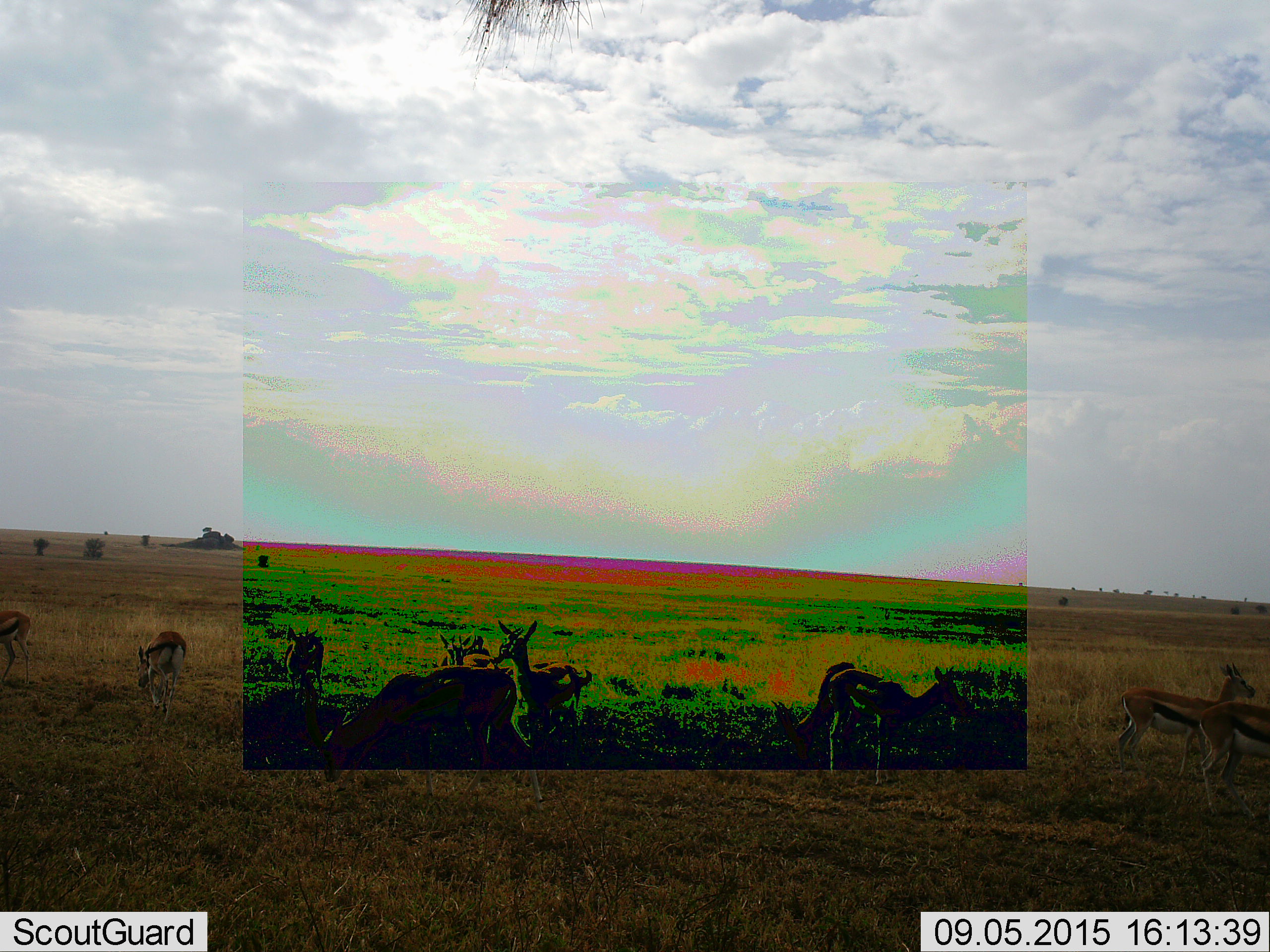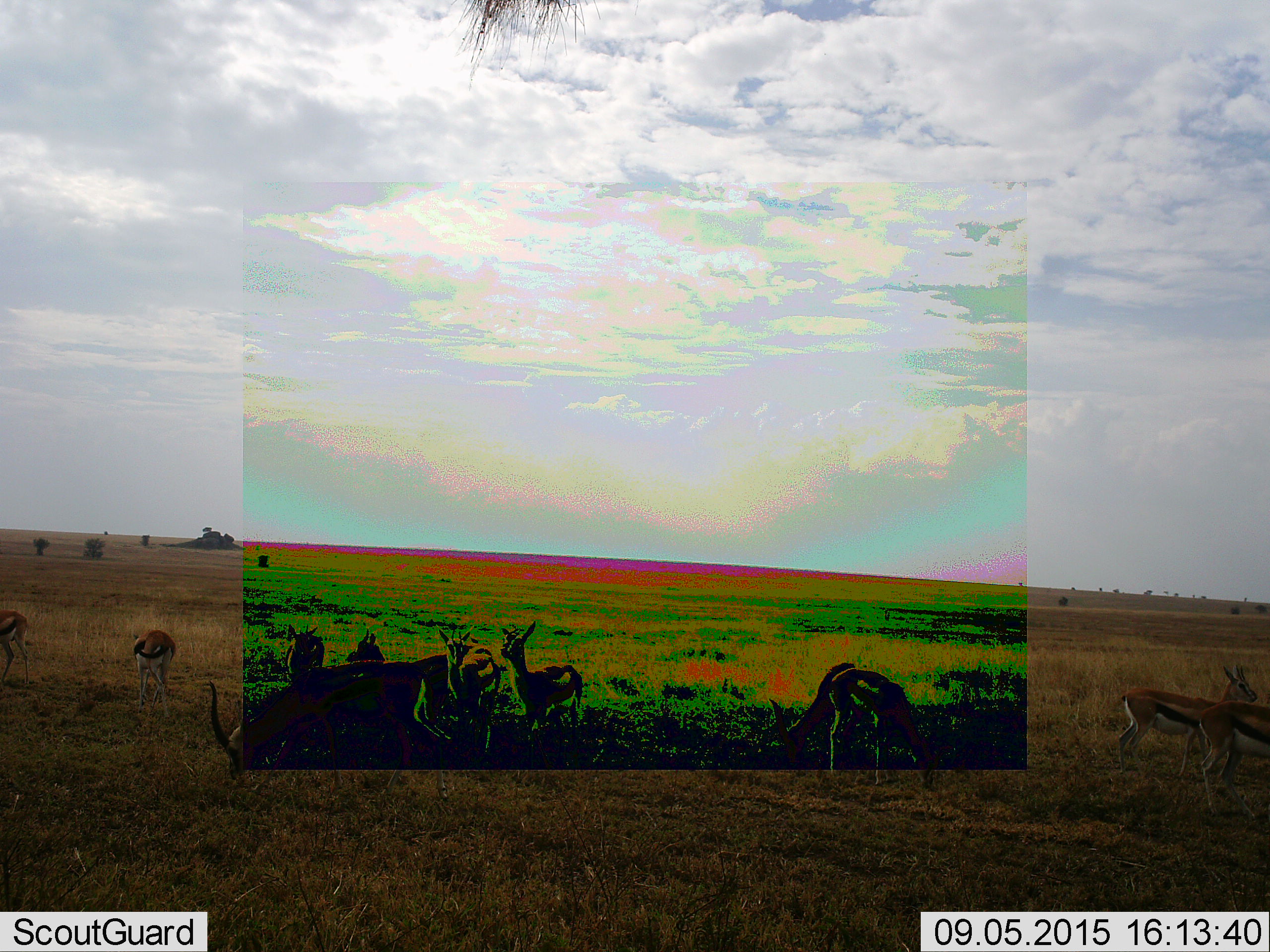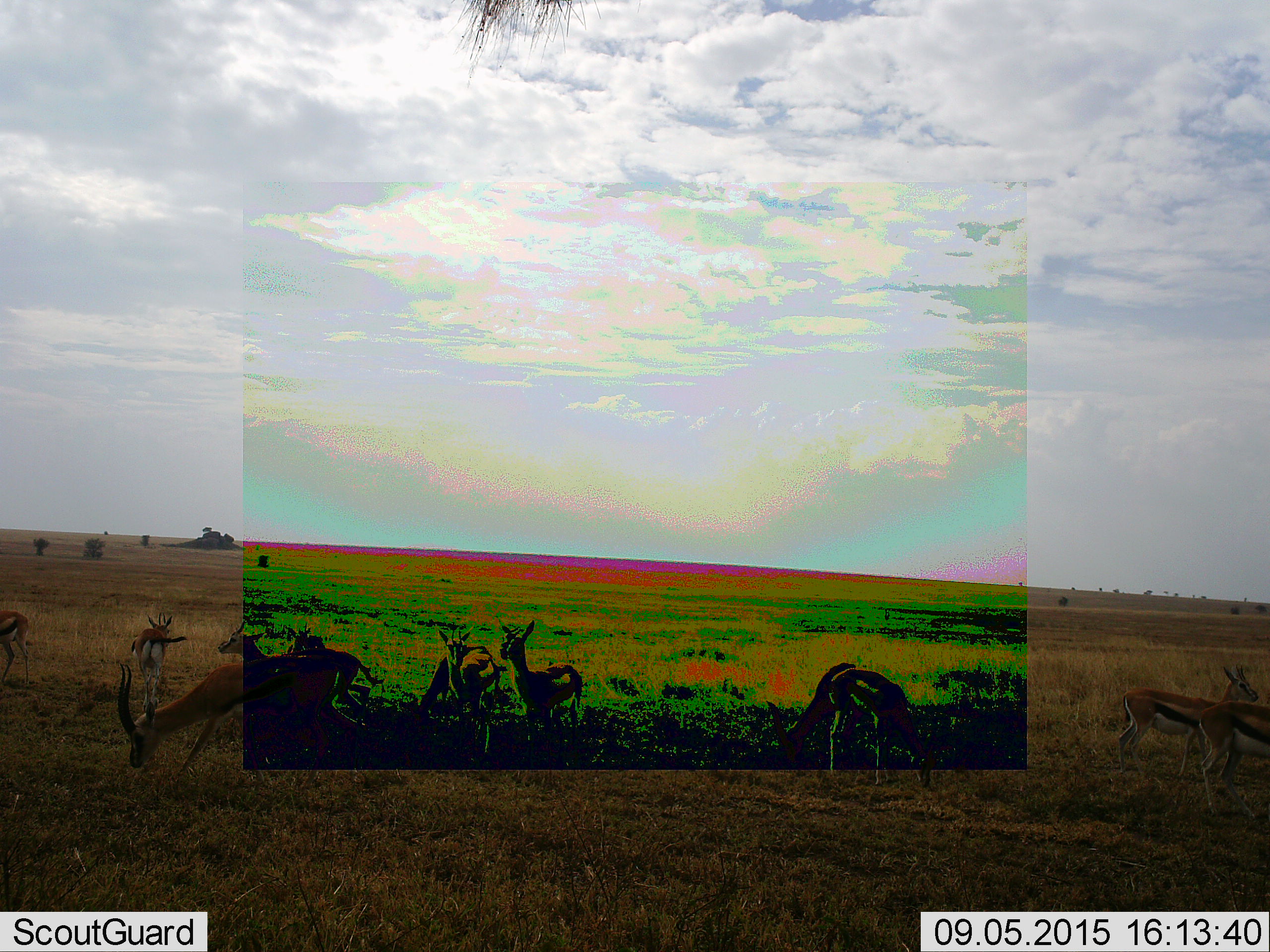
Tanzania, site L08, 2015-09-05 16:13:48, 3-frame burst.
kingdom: Animalia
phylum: Chordata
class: Mammalia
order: Artiodactyla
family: Bovidae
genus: Eudorcas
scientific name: Eudorcas thomsonii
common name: thomson's gazelle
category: gazellethomsons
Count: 11-50.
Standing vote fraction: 60%.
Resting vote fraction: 0%.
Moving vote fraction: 100%.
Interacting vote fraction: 0%.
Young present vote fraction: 0%.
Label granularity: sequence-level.